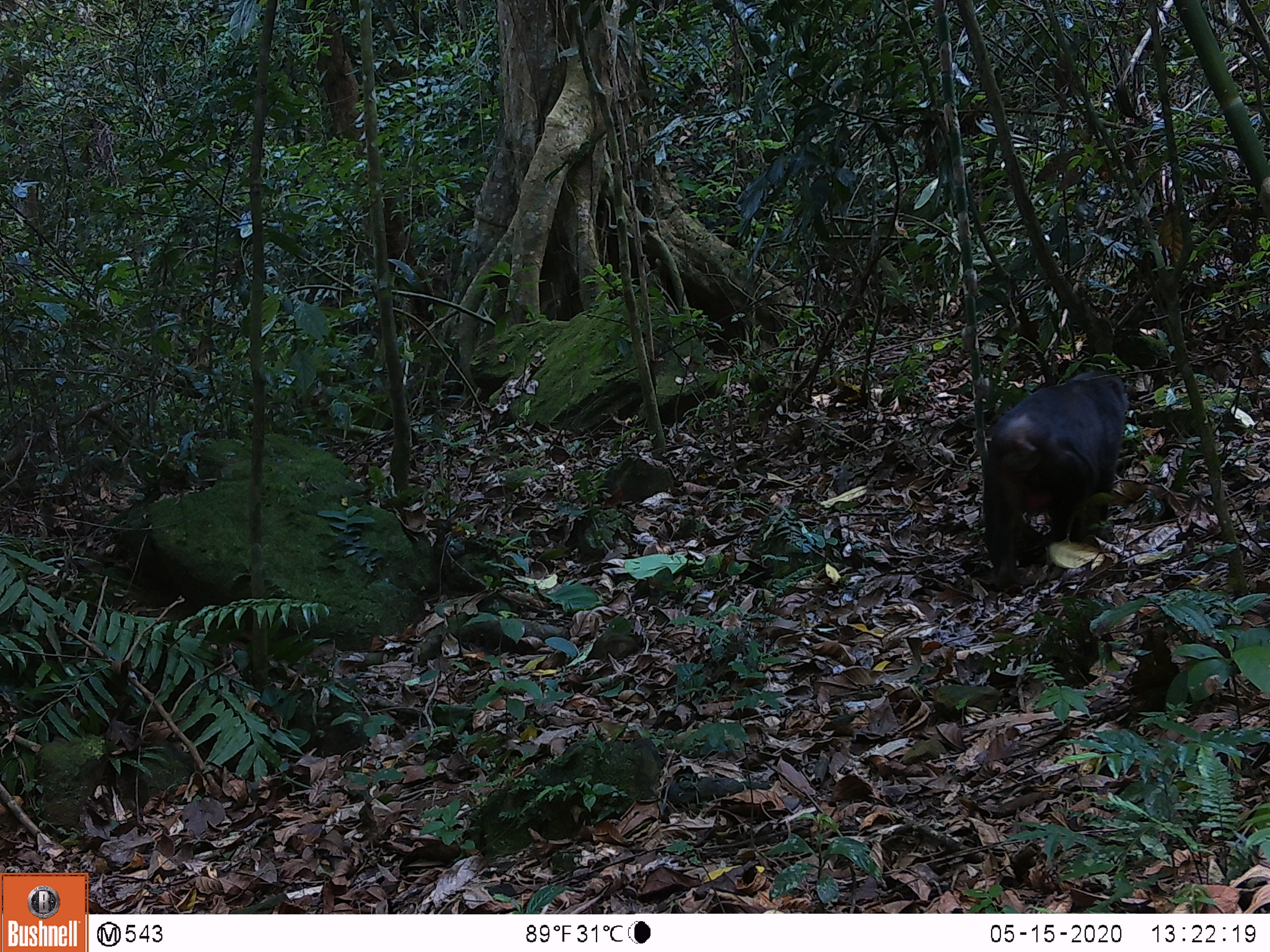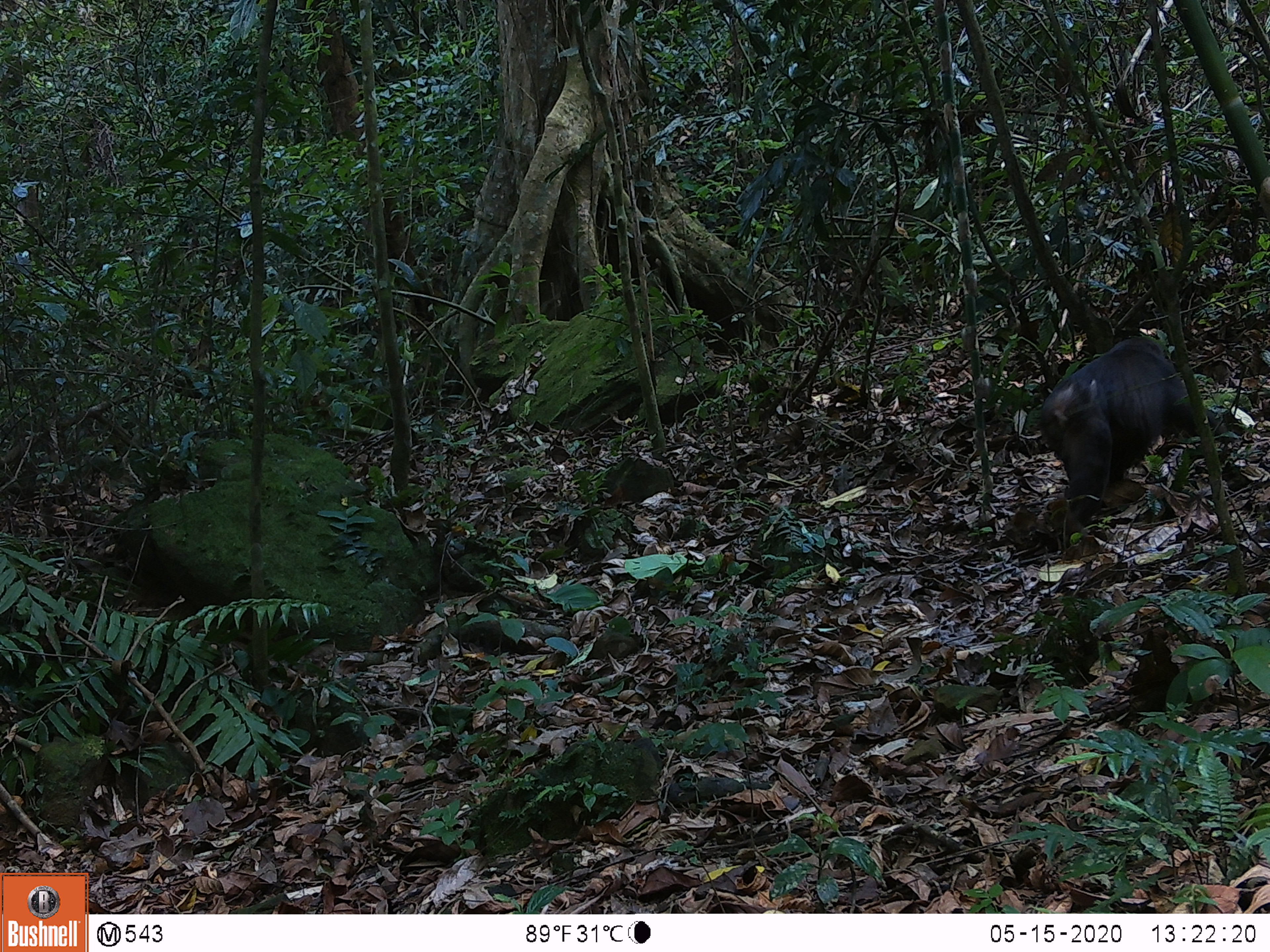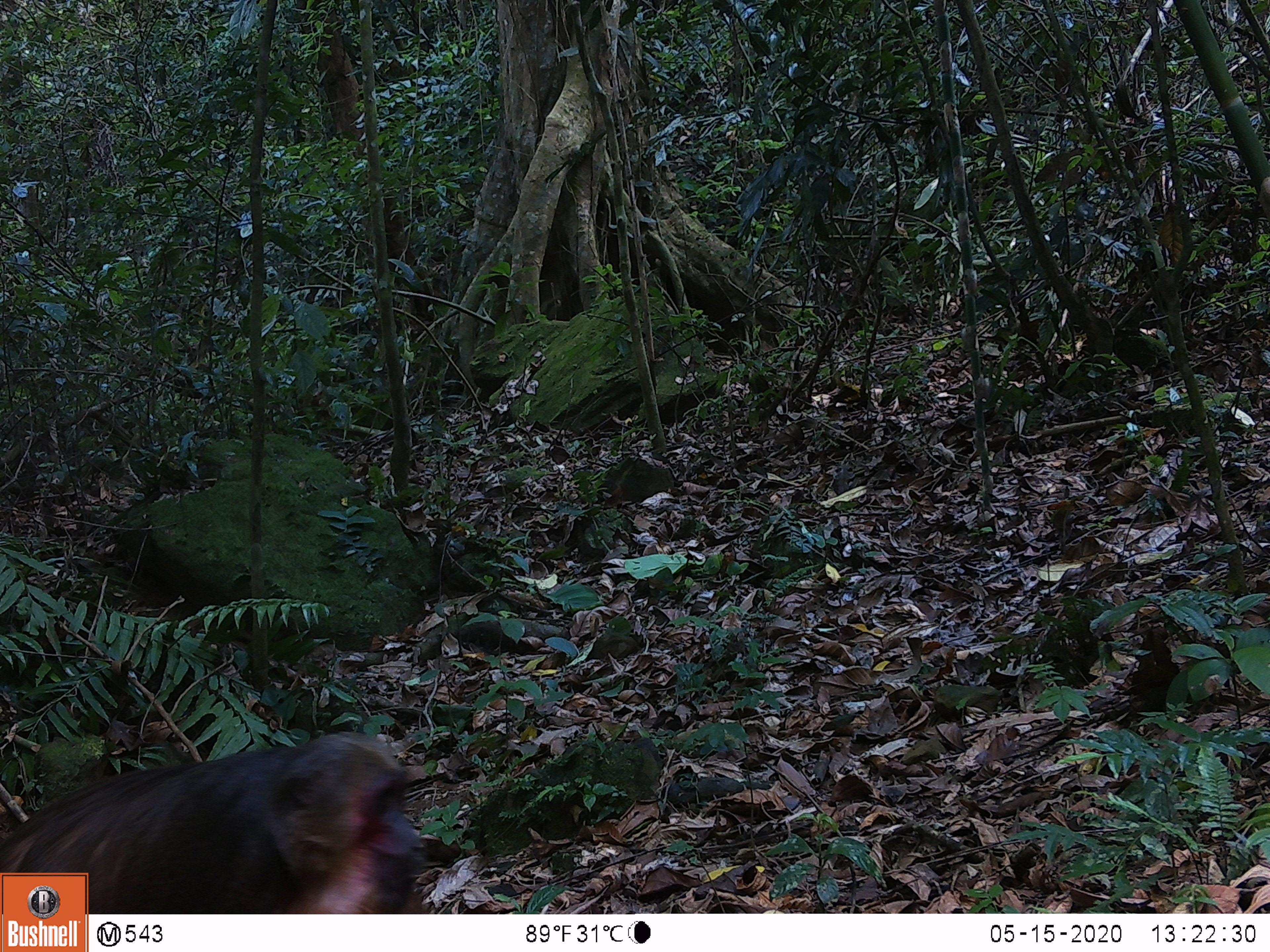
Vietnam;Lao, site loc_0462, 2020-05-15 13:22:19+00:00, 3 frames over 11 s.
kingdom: Animalia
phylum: Chordata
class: Mammalia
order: Primates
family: Cercopithecidae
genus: Macaca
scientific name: Macaca arctoides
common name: stump-tailed macaque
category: stump tailed macaque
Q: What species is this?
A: Stump tailed macaque (stump-tailed macaque) (Macaca arctoides).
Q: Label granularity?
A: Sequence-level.